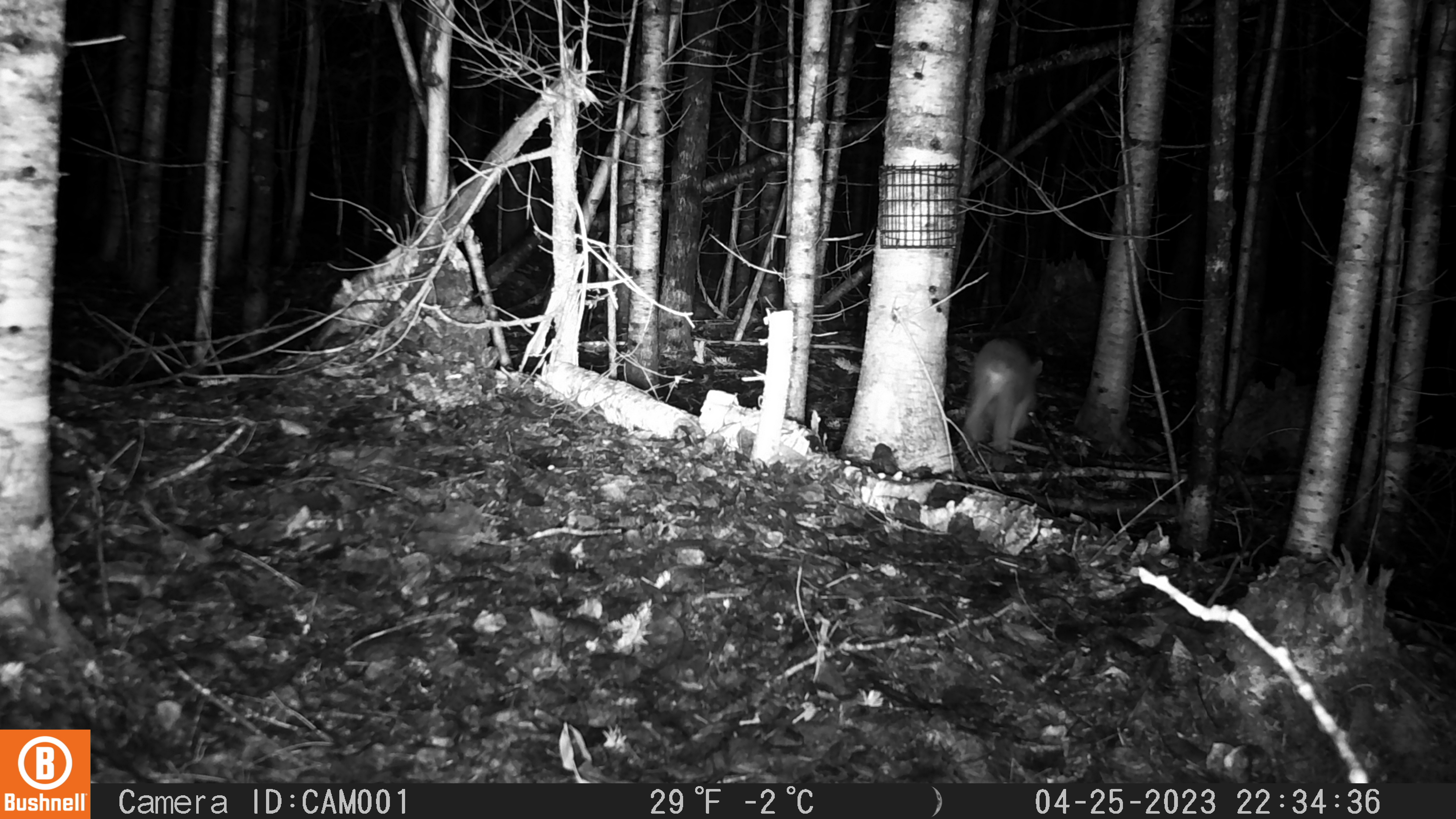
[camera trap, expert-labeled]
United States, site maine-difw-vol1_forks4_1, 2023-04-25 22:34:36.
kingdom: Animalia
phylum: Chordata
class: Mammalia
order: Lagomorpha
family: Leporidae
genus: Lepus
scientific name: Lepus americanus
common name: snowshoe hare